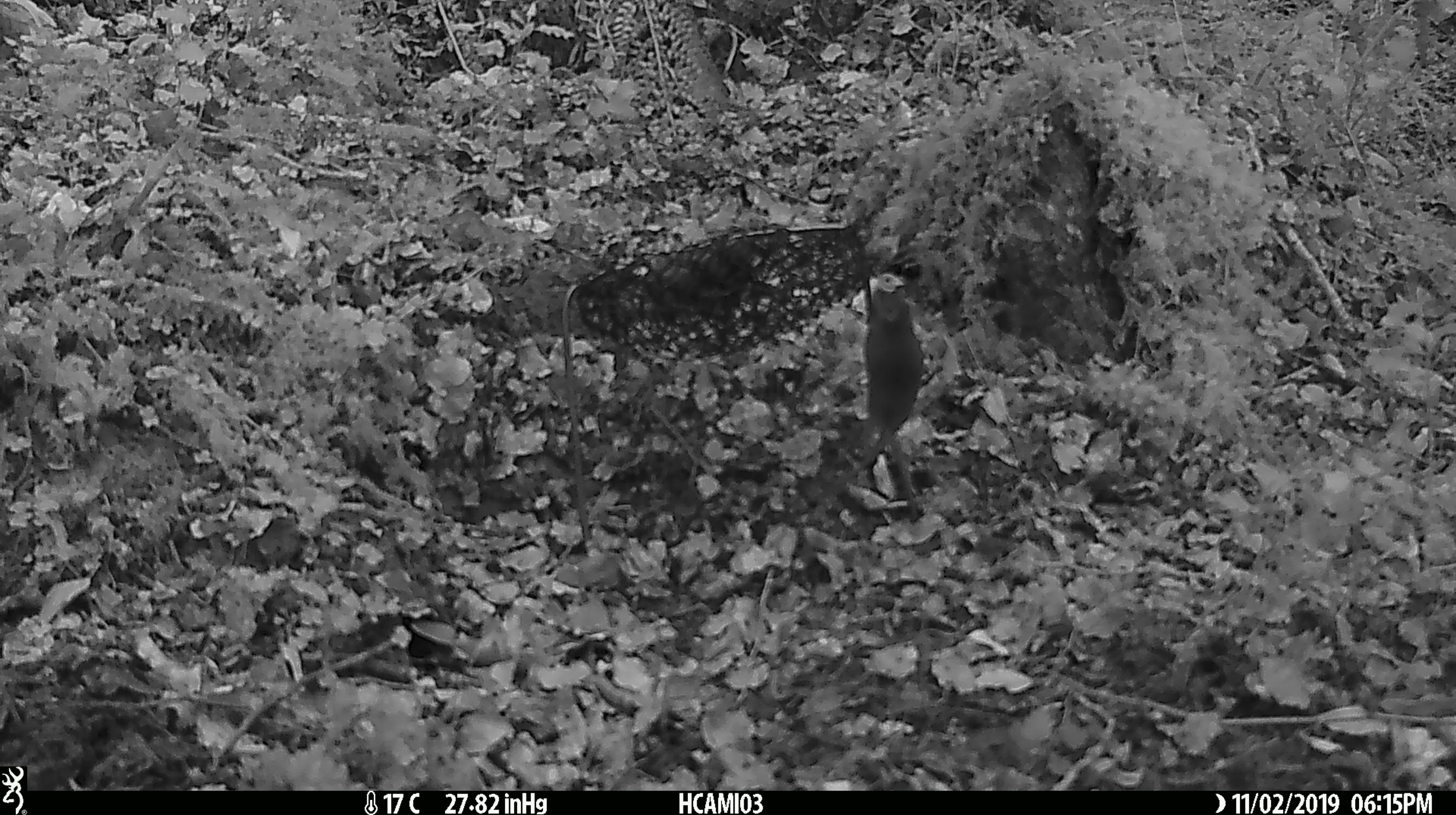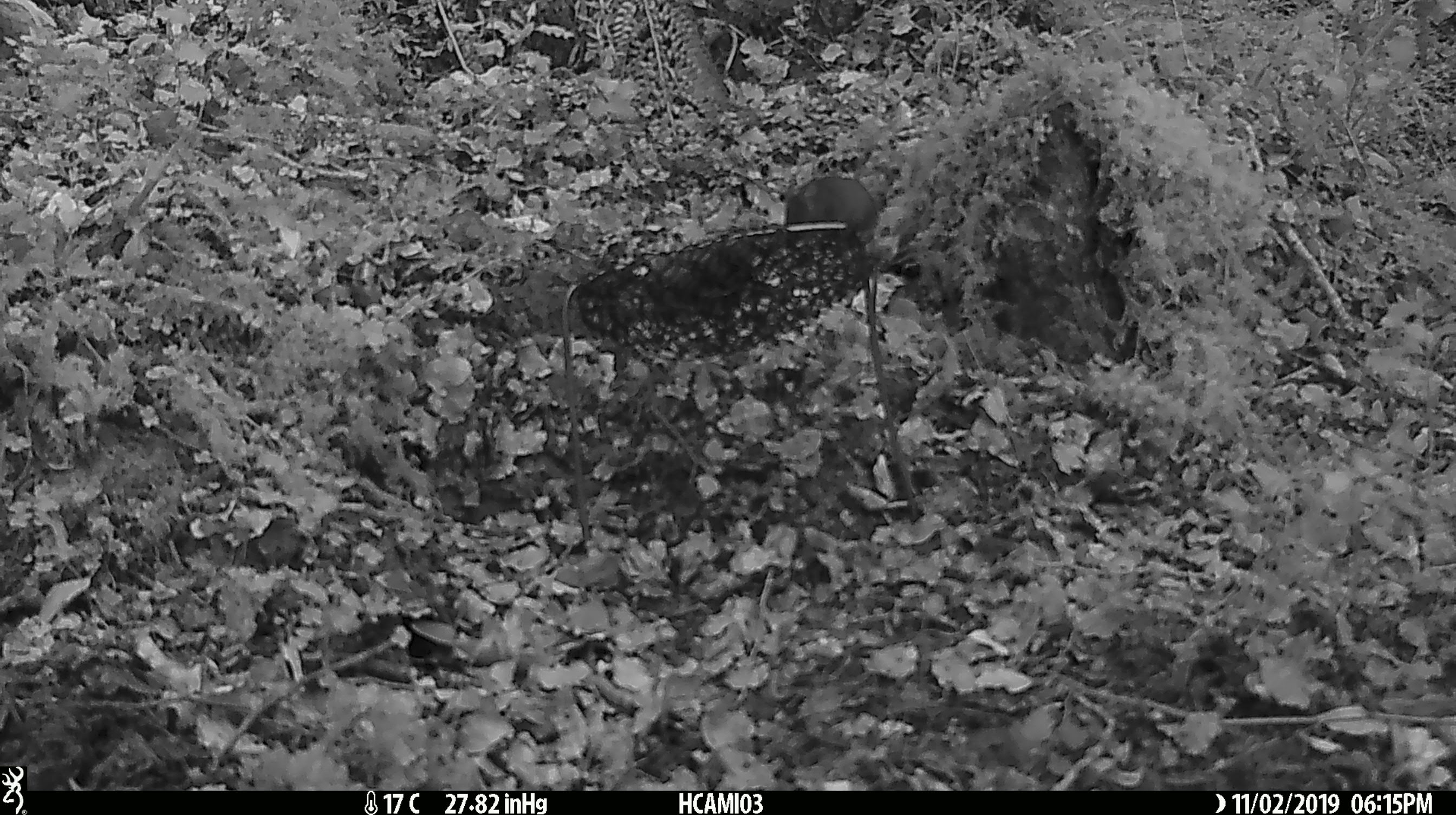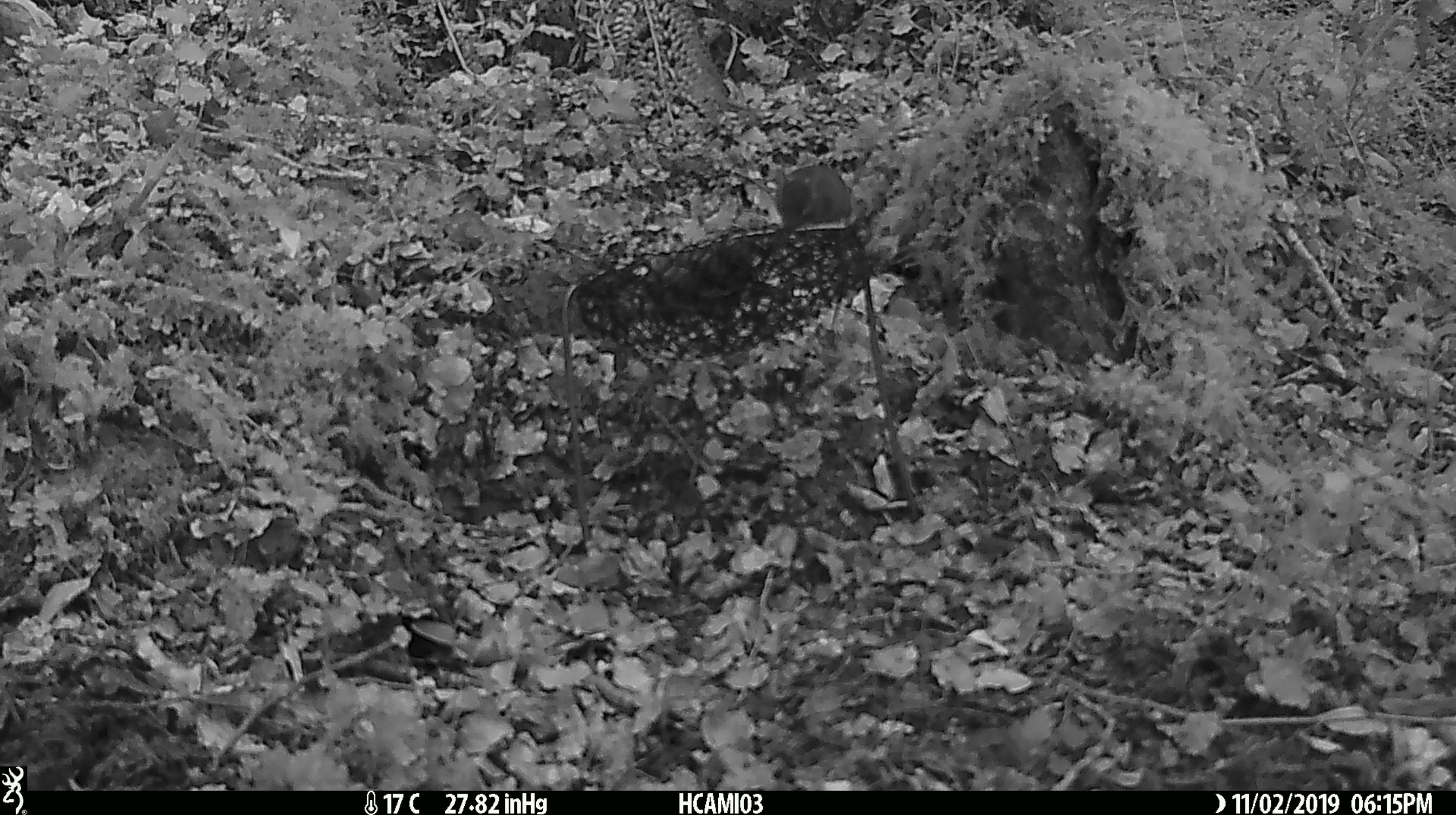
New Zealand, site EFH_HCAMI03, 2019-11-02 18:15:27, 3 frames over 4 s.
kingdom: Animalia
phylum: Chordata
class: Mammalia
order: Rodentia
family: Muridae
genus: Mus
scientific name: Mus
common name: mouse